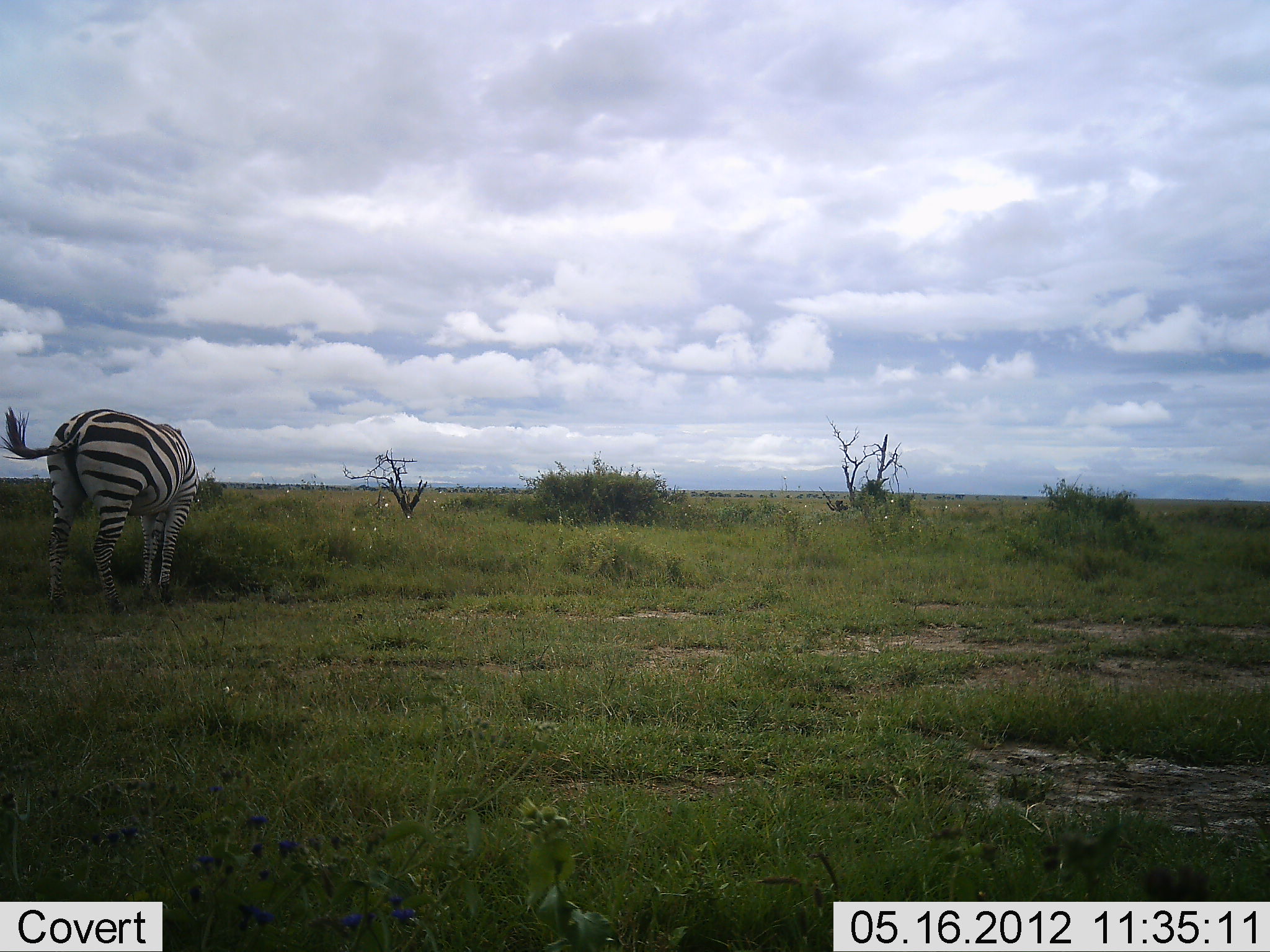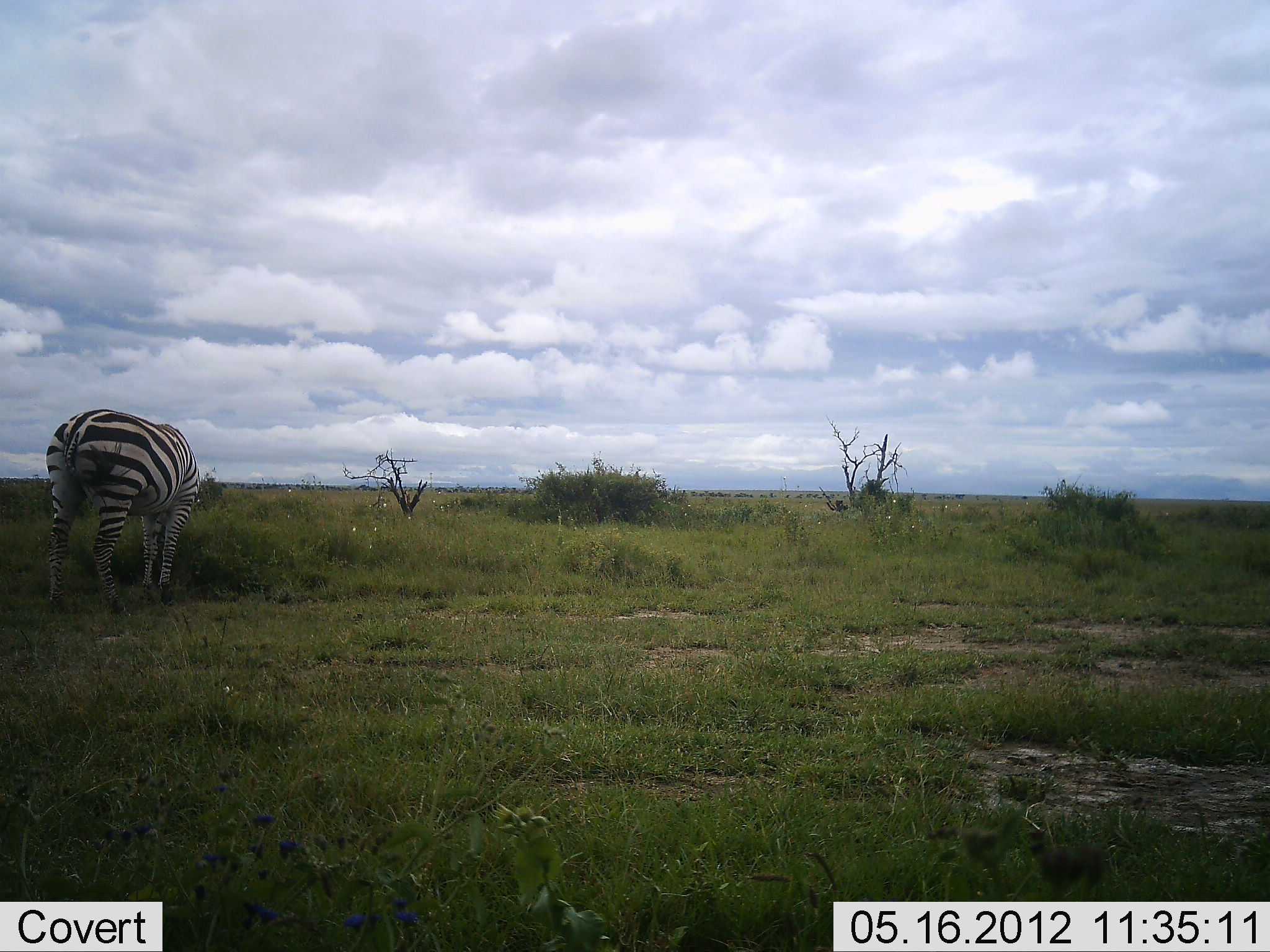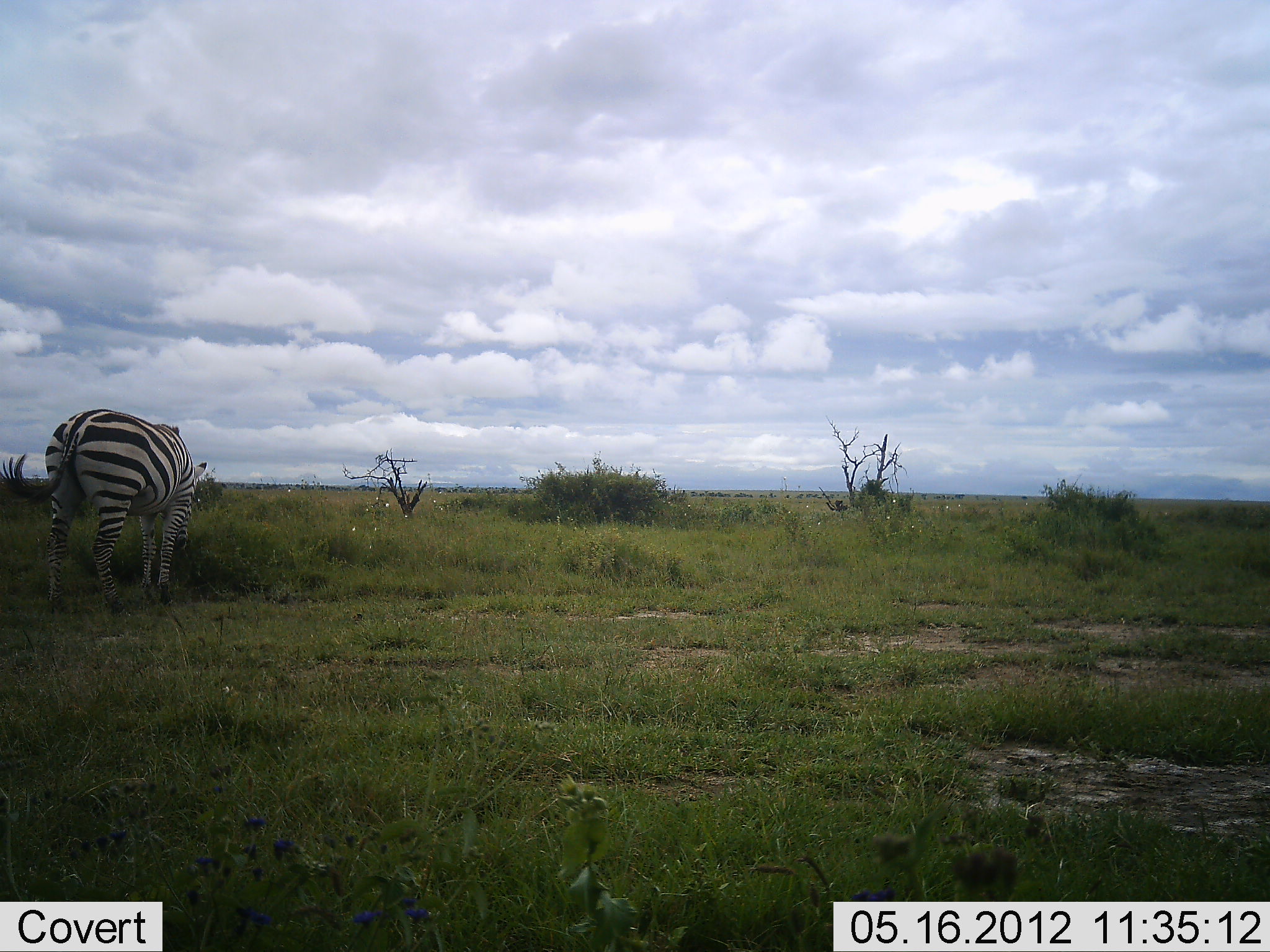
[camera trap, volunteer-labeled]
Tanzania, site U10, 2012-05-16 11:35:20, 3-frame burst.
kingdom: Animalia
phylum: Chordata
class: Mammalia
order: Perissodactyla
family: Equidae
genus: Equus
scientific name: Equus quagga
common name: plains zebra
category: zebra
Zebra (plains zebra) (Equus quagga), count 1. Behavior (volunteer vote fractions): standing 50%, resting 0%, moving 0%, interacting 0%. Young present (vote fraction): 0%. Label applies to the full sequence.